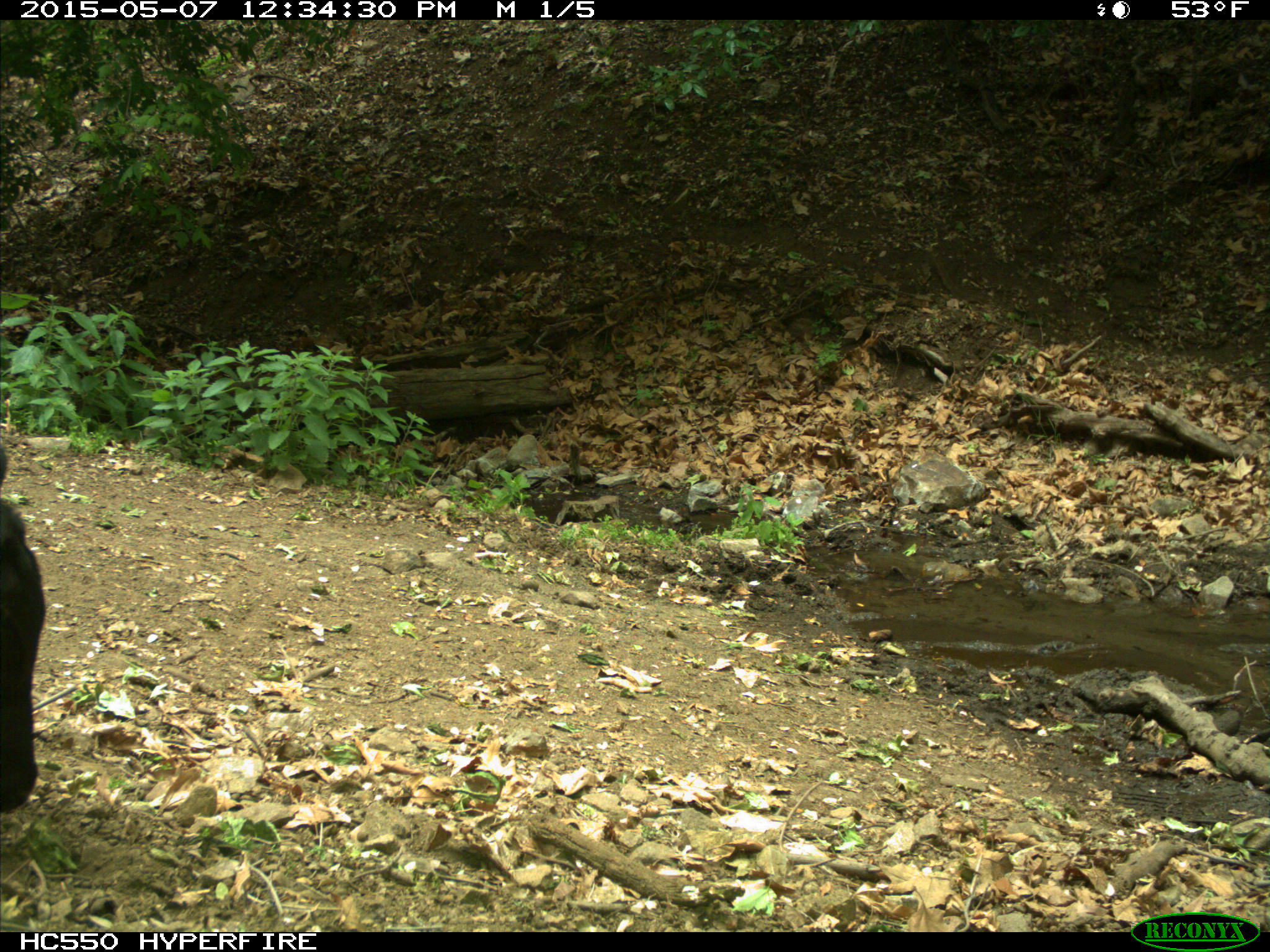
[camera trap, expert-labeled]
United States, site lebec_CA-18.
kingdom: Animalia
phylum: Chordata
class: Mammalia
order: Artiodactyla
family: Bovidae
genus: Bos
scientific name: Bos taurus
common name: domestic cow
Bos taurus (domestic cow).